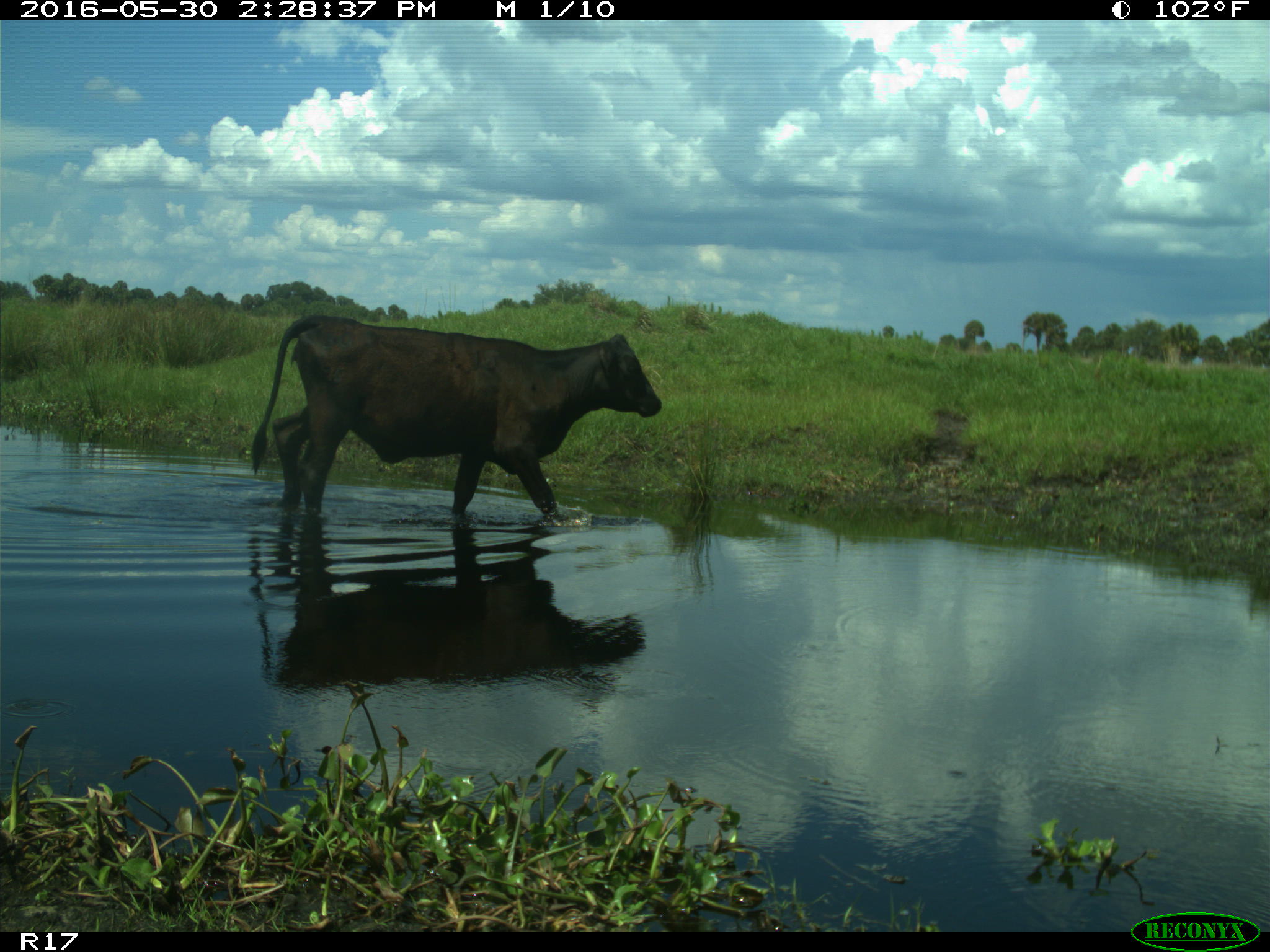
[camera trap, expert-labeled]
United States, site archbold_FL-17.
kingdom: Animalia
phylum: Chordata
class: Mammalia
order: Artiodactyla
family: Bovidae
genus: Bos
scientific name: Bos taurus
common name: domestic cow